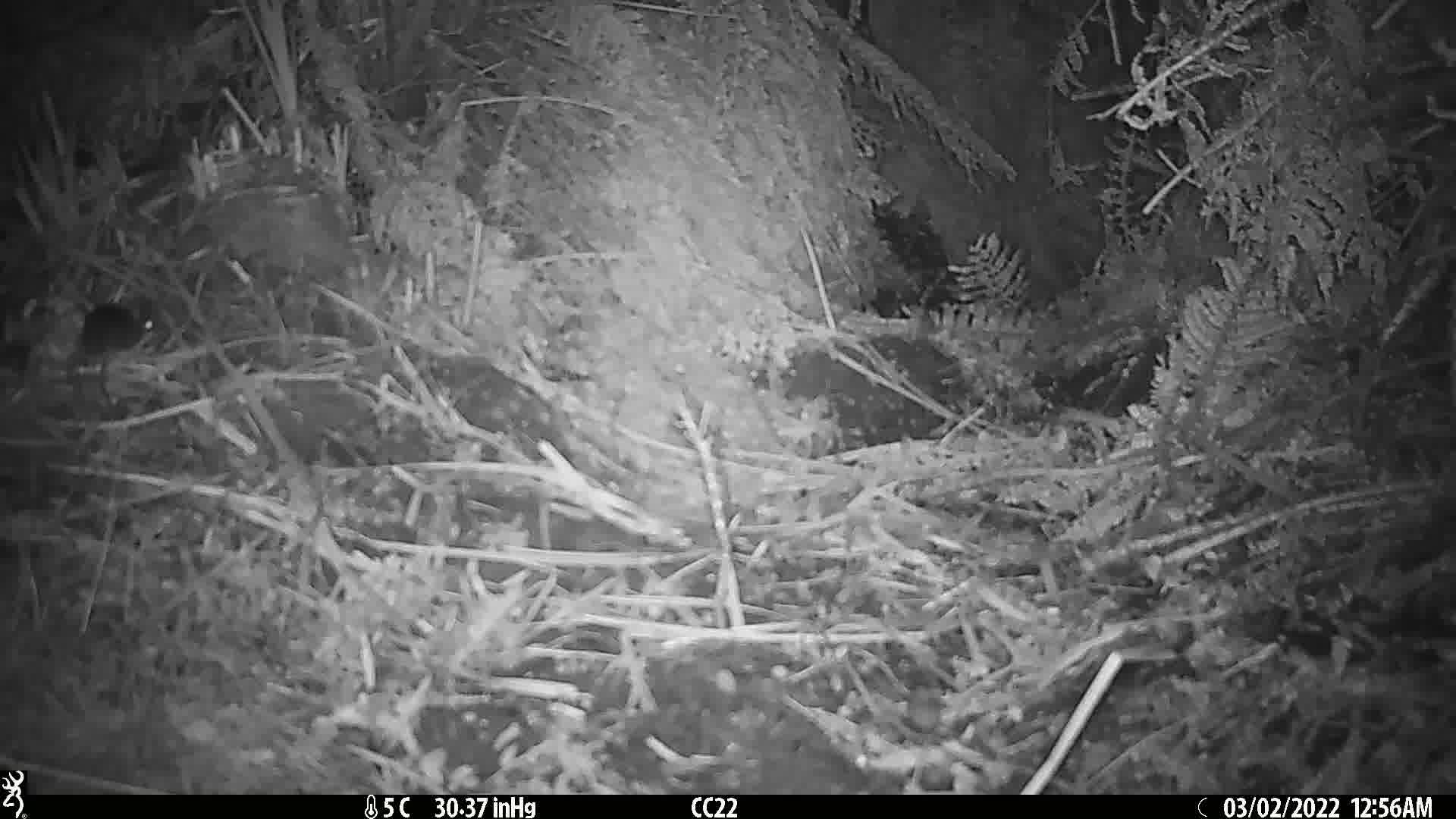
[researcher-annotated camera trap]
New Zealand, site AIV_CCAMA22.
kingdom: Animalia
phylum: Chordata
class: Mammalia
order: Rodentia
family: Muridae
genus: Mus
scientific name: Mus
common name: mouse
Mouse (Mus).